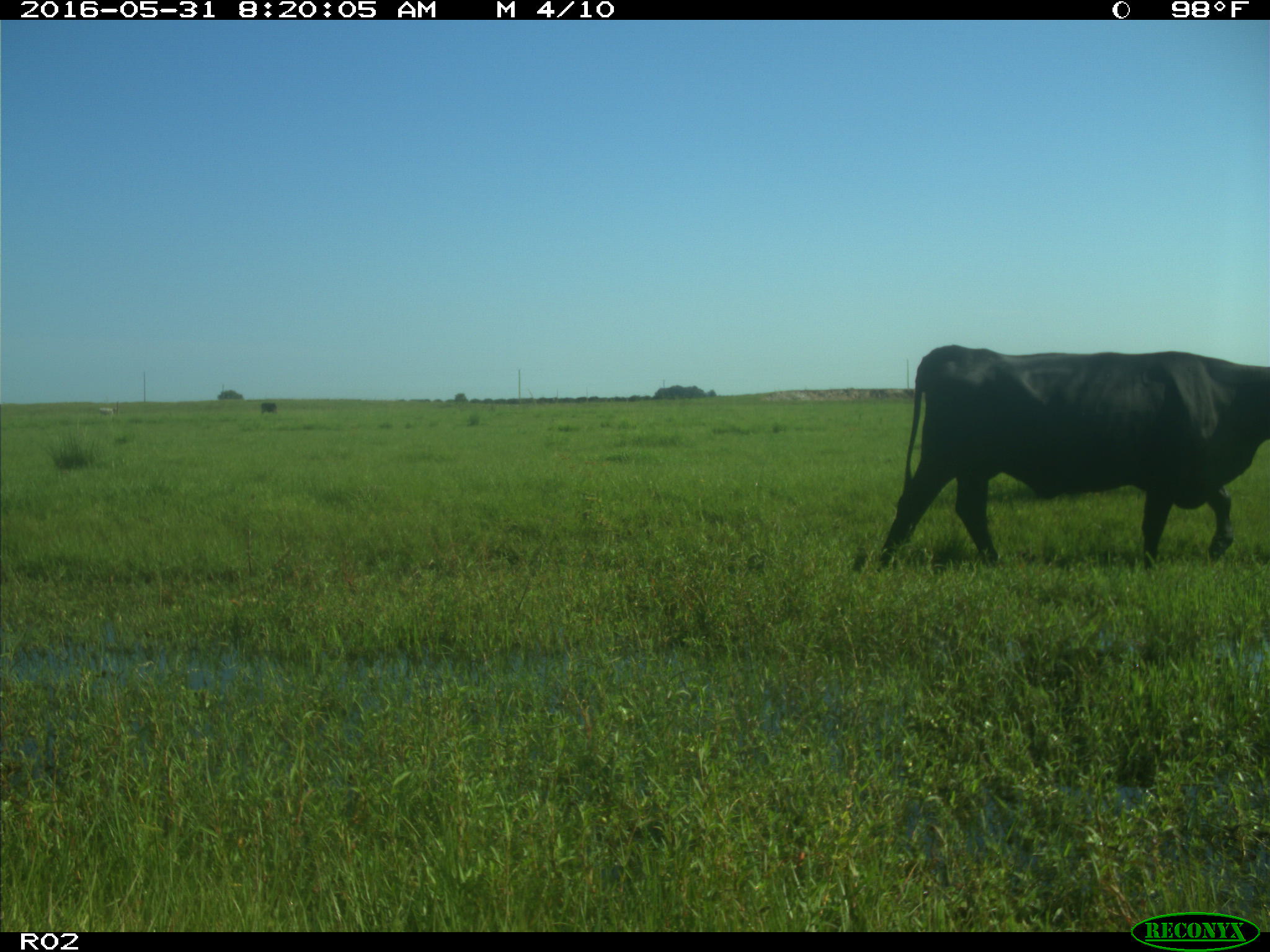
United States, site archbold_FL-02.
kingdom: Animalia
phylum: Chordata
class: Mammalia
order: Artiodactyla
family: Bovidae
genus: Bos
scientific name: Bos taurus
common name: domestic cow